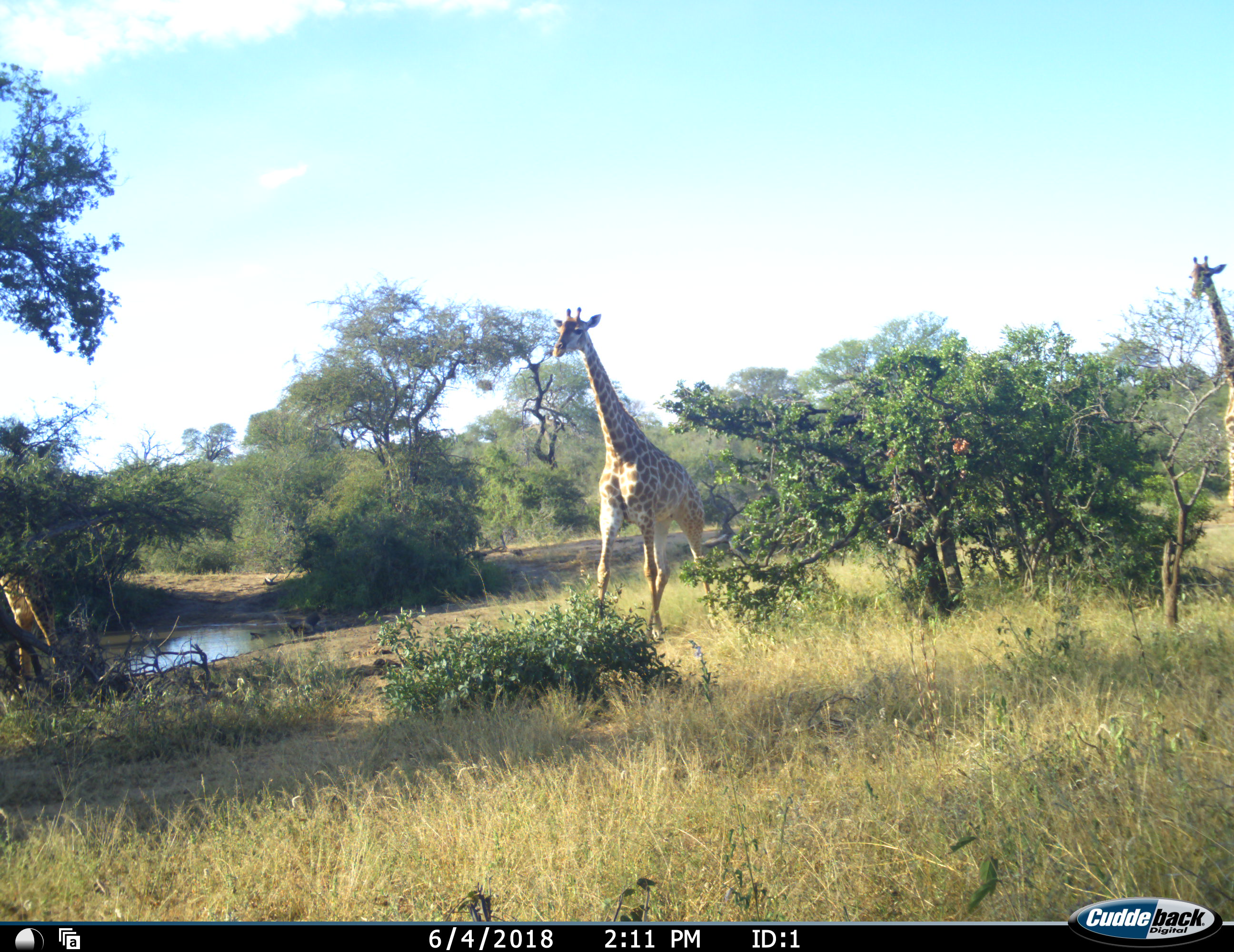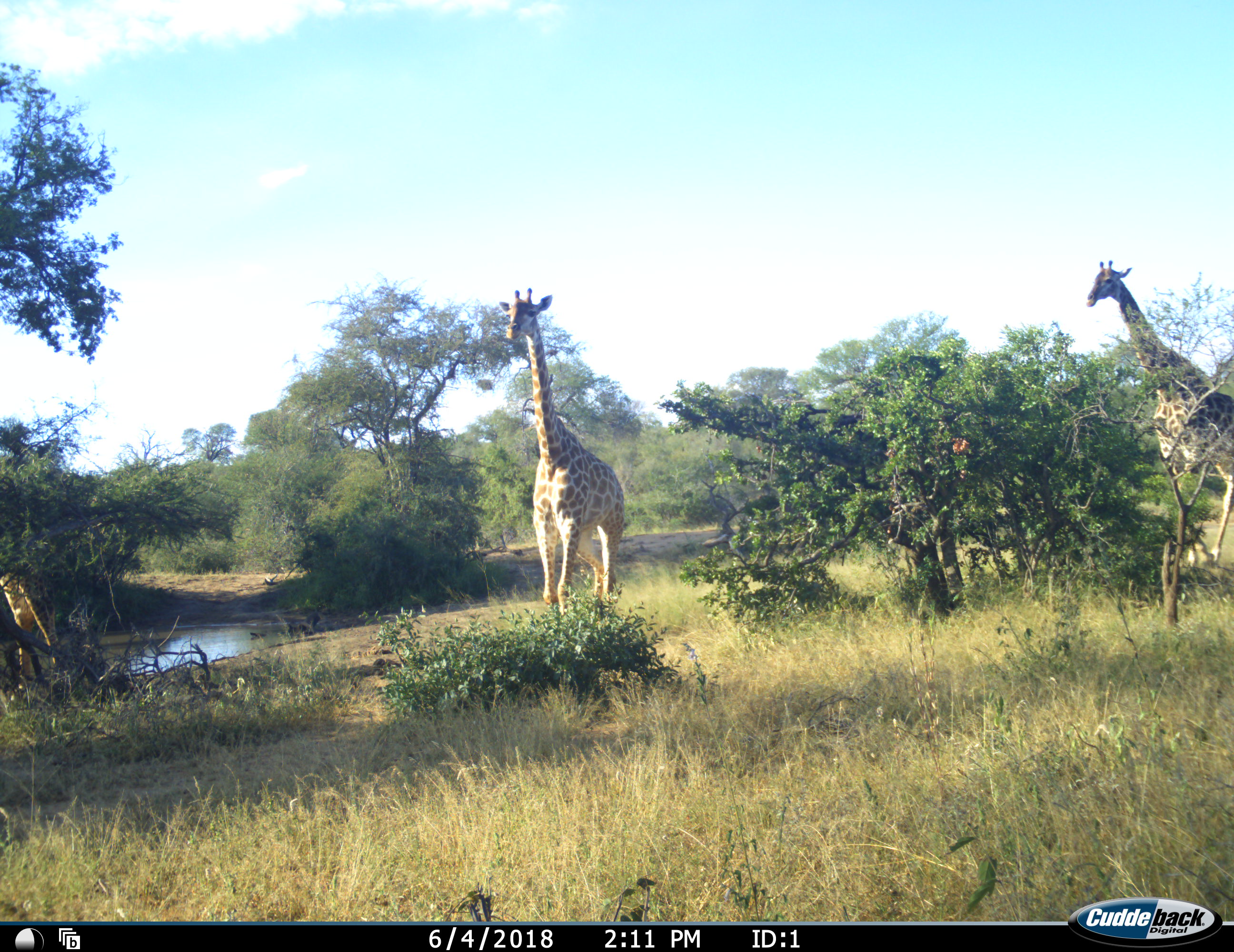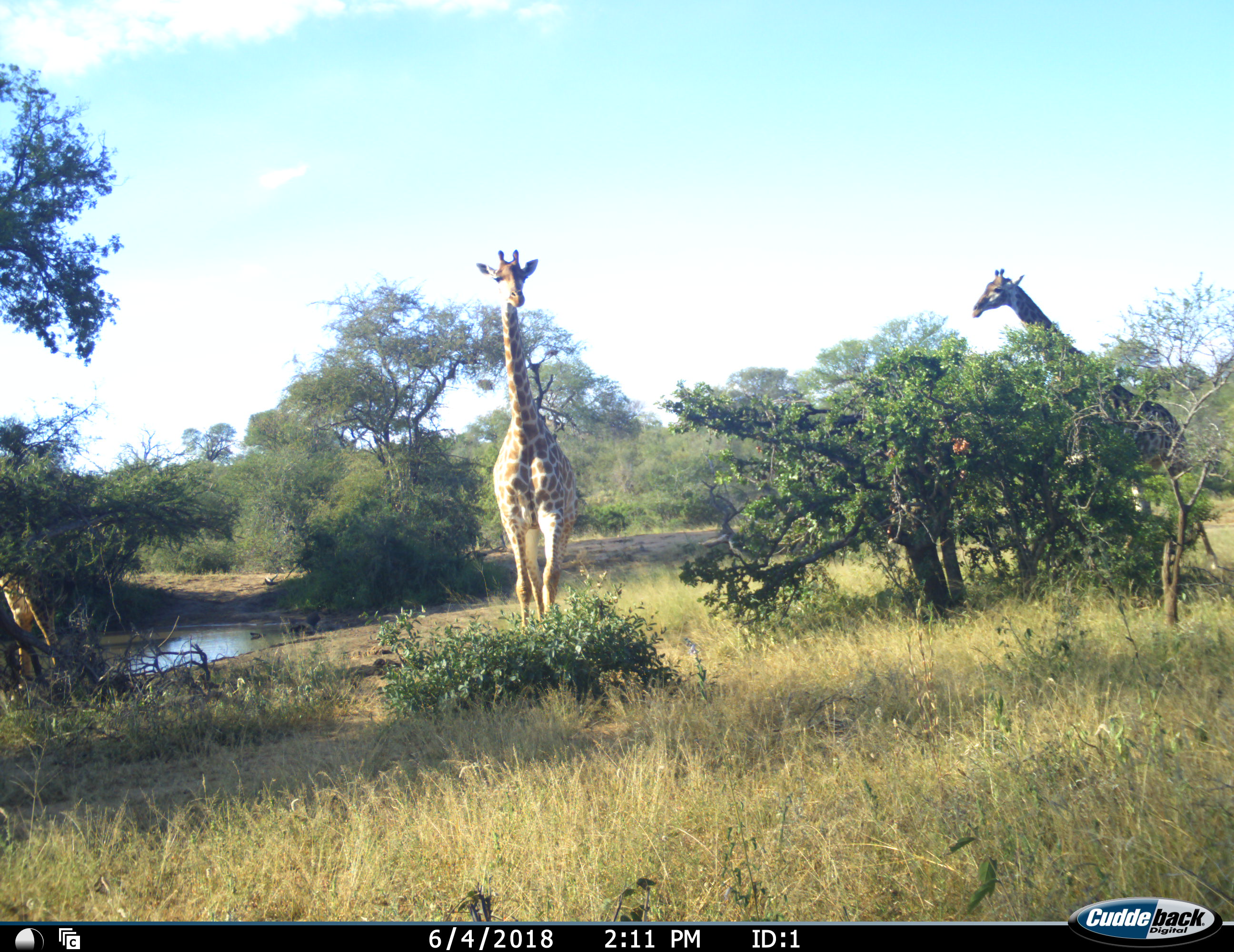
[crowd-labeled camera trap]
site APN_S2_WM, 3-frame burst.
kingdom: Animalia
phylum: Chordata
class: Mammalia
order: Artiodactyla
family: Giraffidae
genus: Giraffa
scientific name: Giraffa camelopardalis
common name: giraffe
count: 2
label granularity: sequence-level